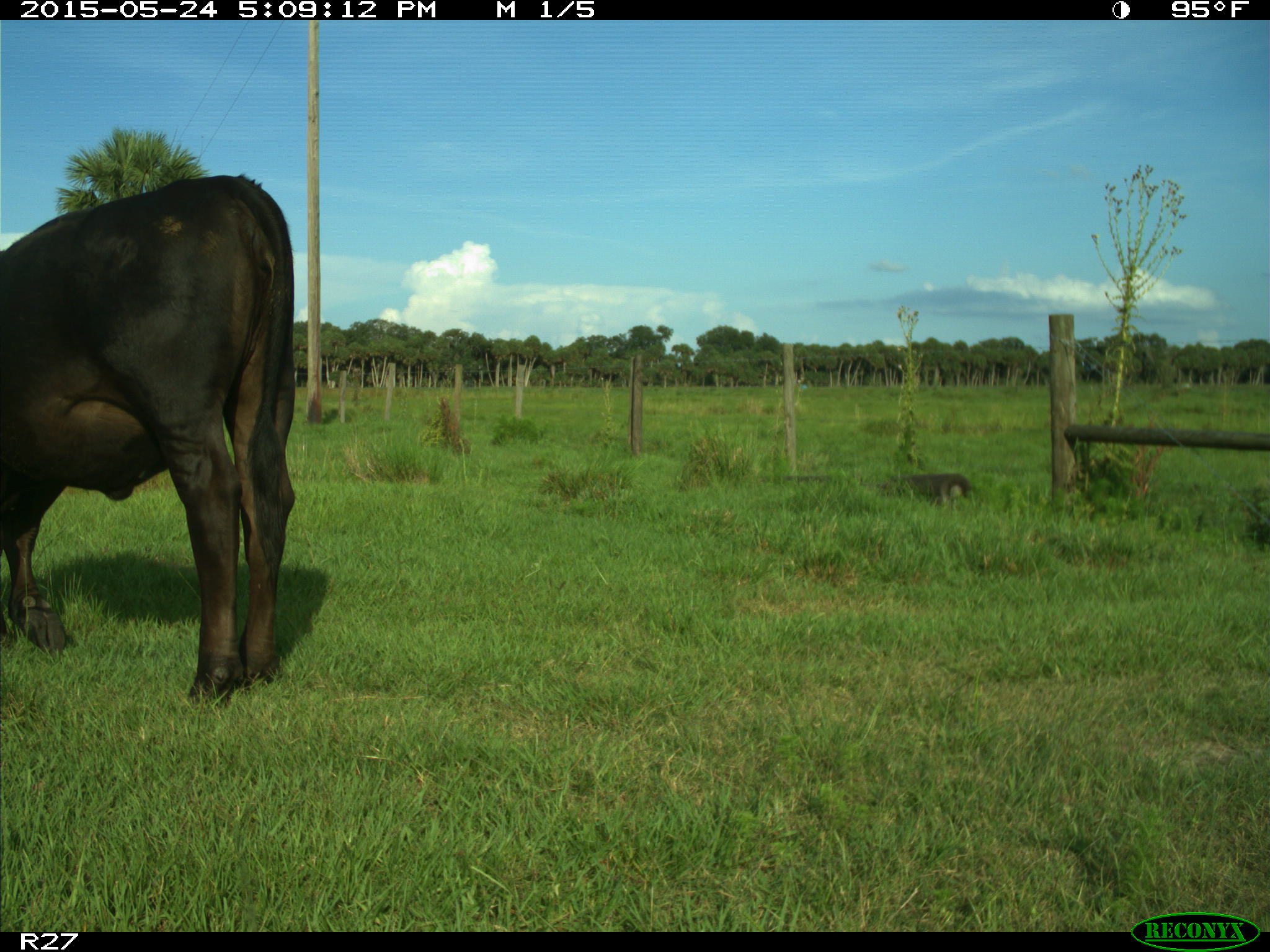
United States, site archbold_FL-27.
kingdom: Animalia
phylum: Chordata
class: Mammalia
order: Artiodactyla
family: Bovidae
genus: Bos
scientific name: Bos taurus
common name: domestic cow